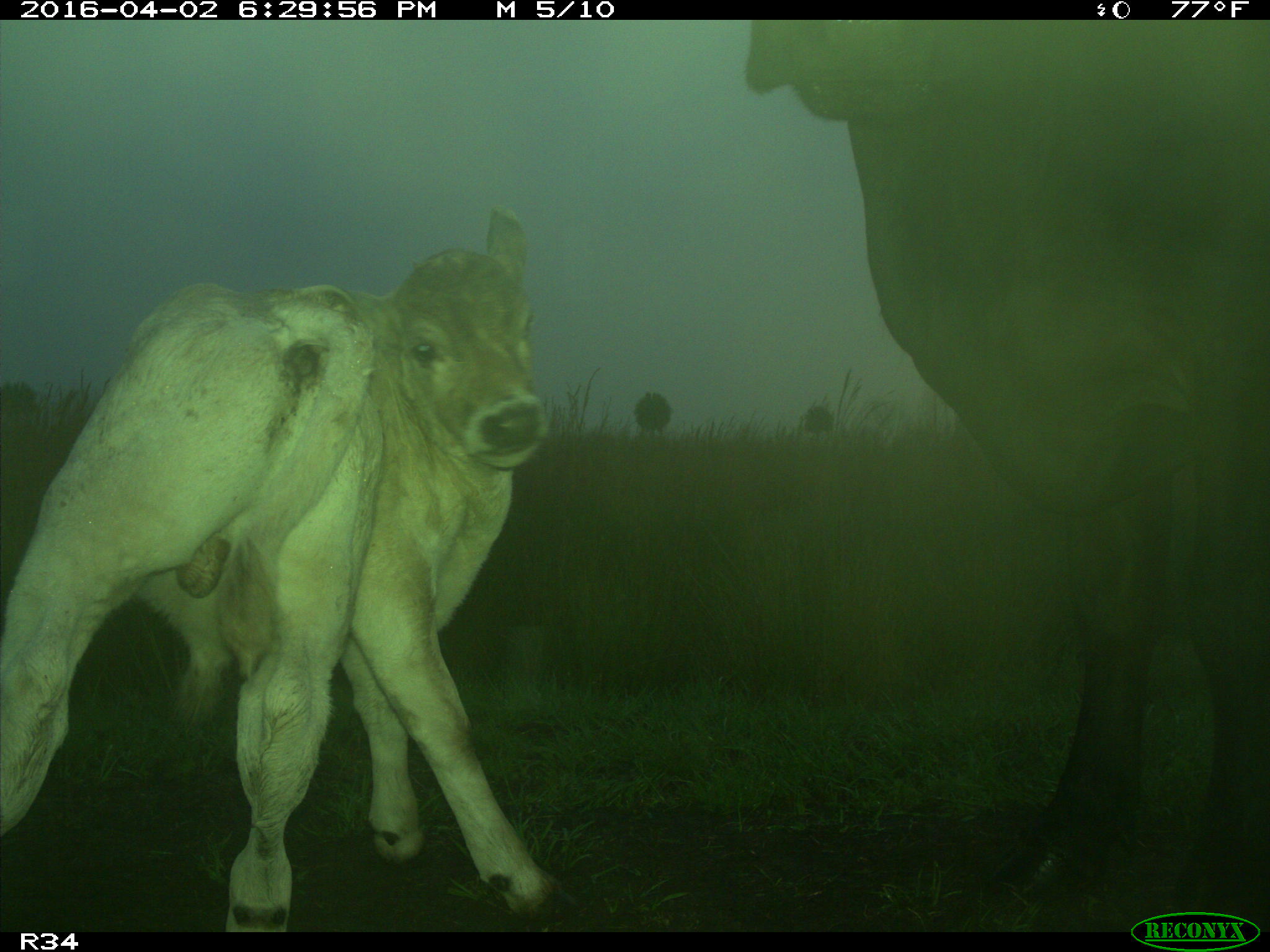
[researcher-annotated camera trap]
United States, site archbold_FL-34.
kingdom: Animalia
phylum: Chordata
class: Mammalia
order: Artiodactyla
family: Bovidae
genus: Bos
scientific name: Bos taurus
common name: domestic cow